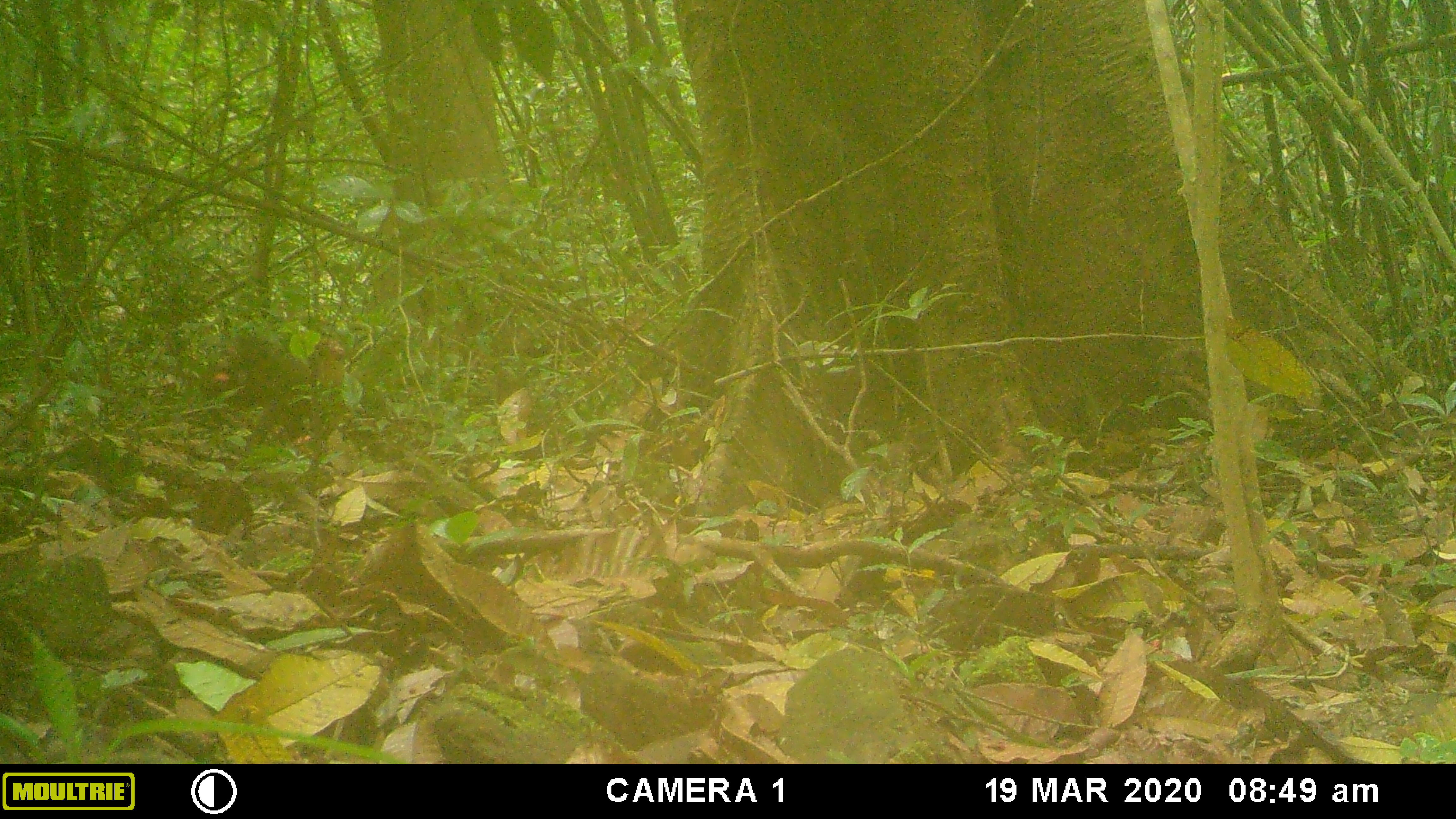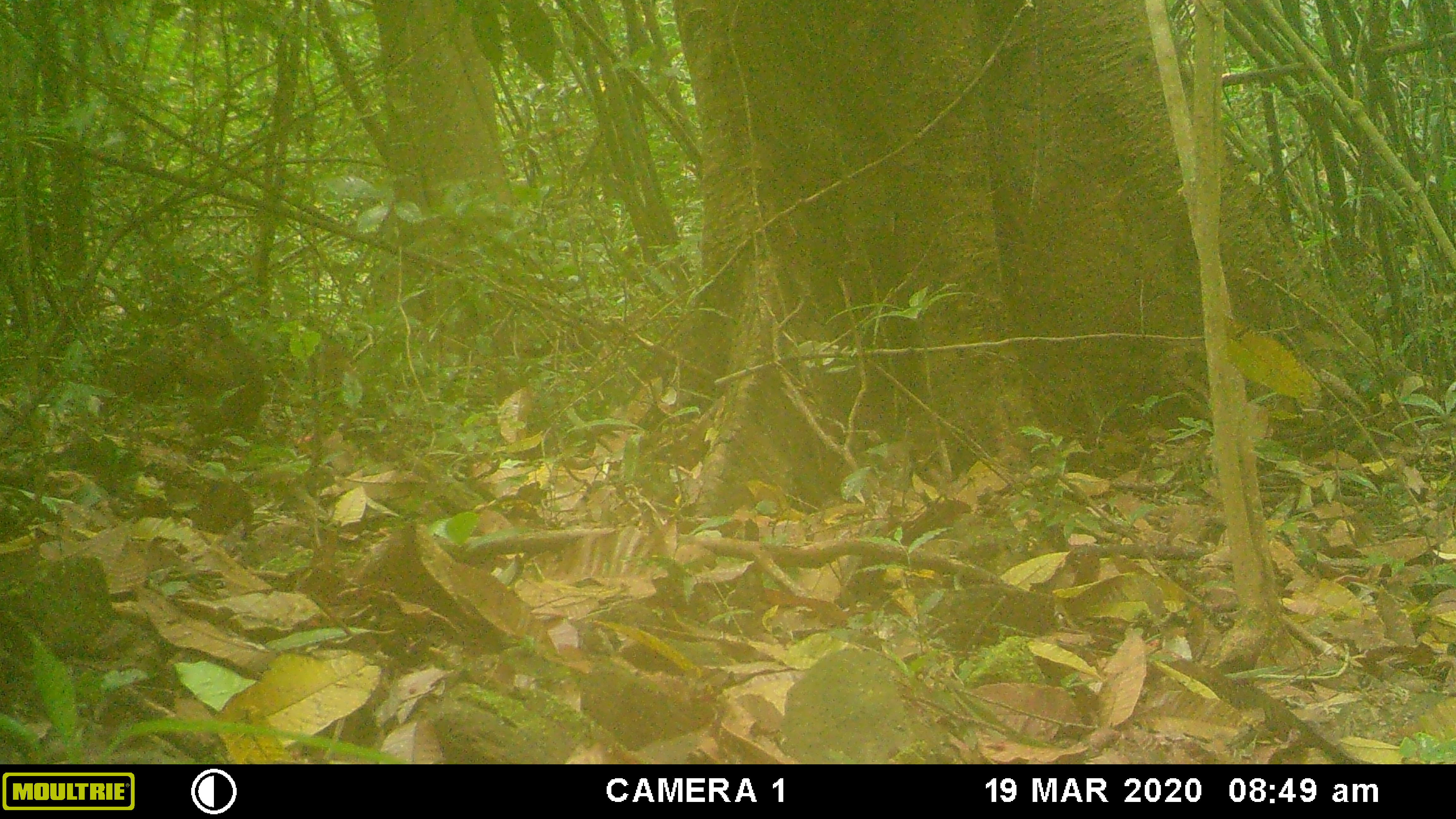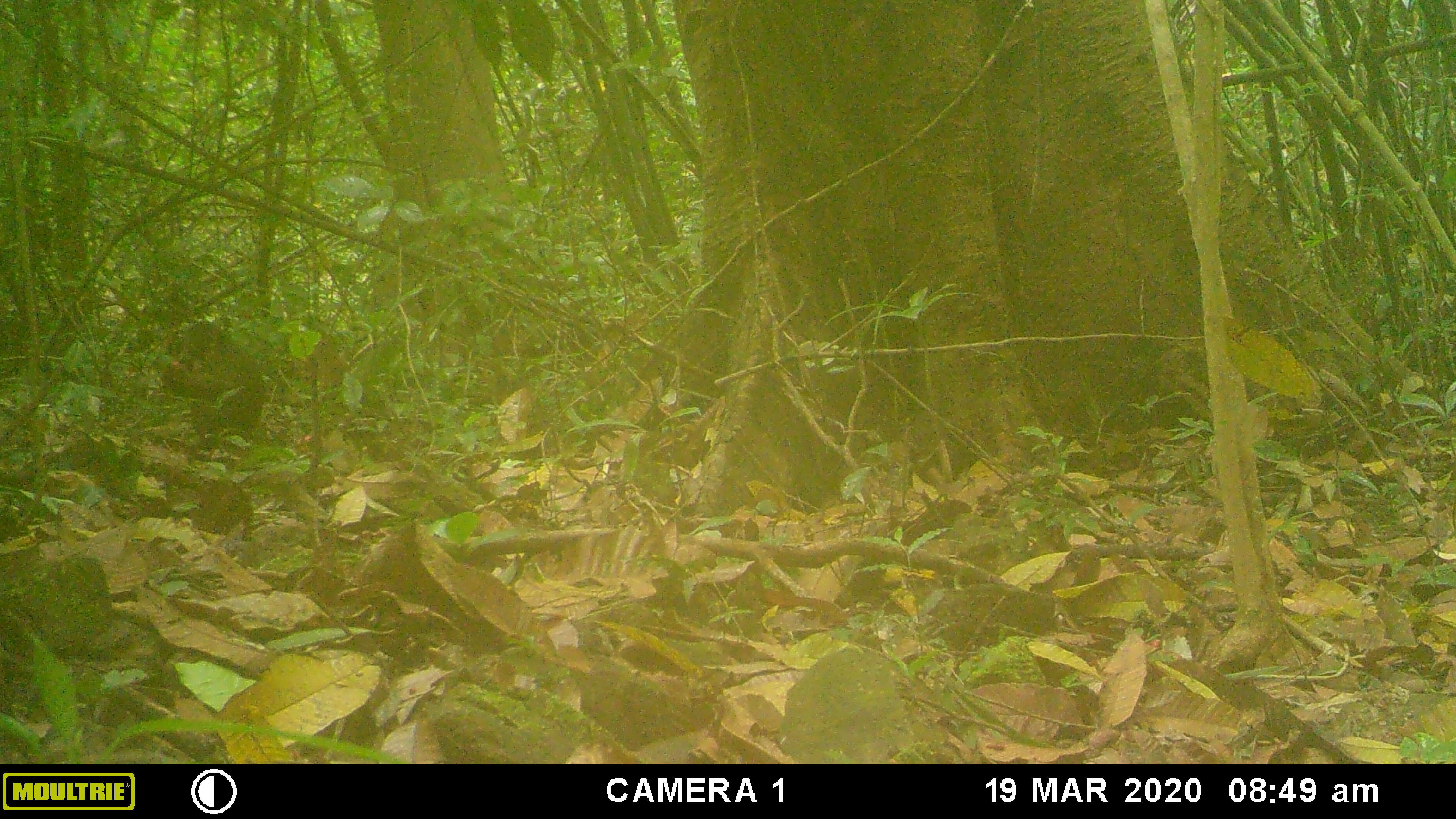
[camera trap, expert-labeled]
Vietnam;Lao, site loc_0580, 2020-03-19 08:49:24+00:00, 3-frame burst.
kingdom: Animalia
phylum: Chordata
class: Mammalia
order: Primates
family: Cercopithecidae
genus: Macaca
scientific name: Macaca arctoides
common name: stump-tailed macaque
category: stump tailed macaque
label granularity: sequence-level